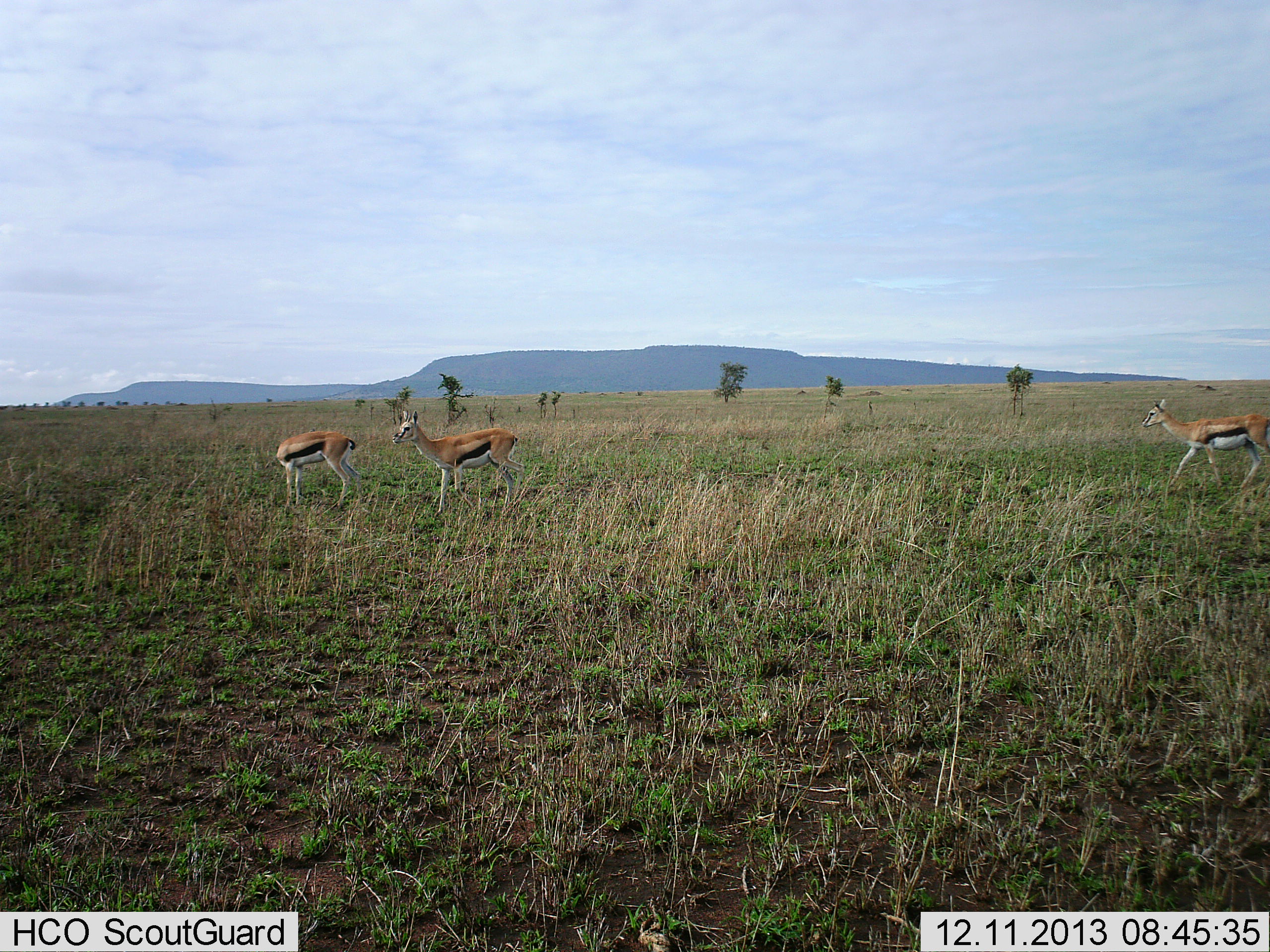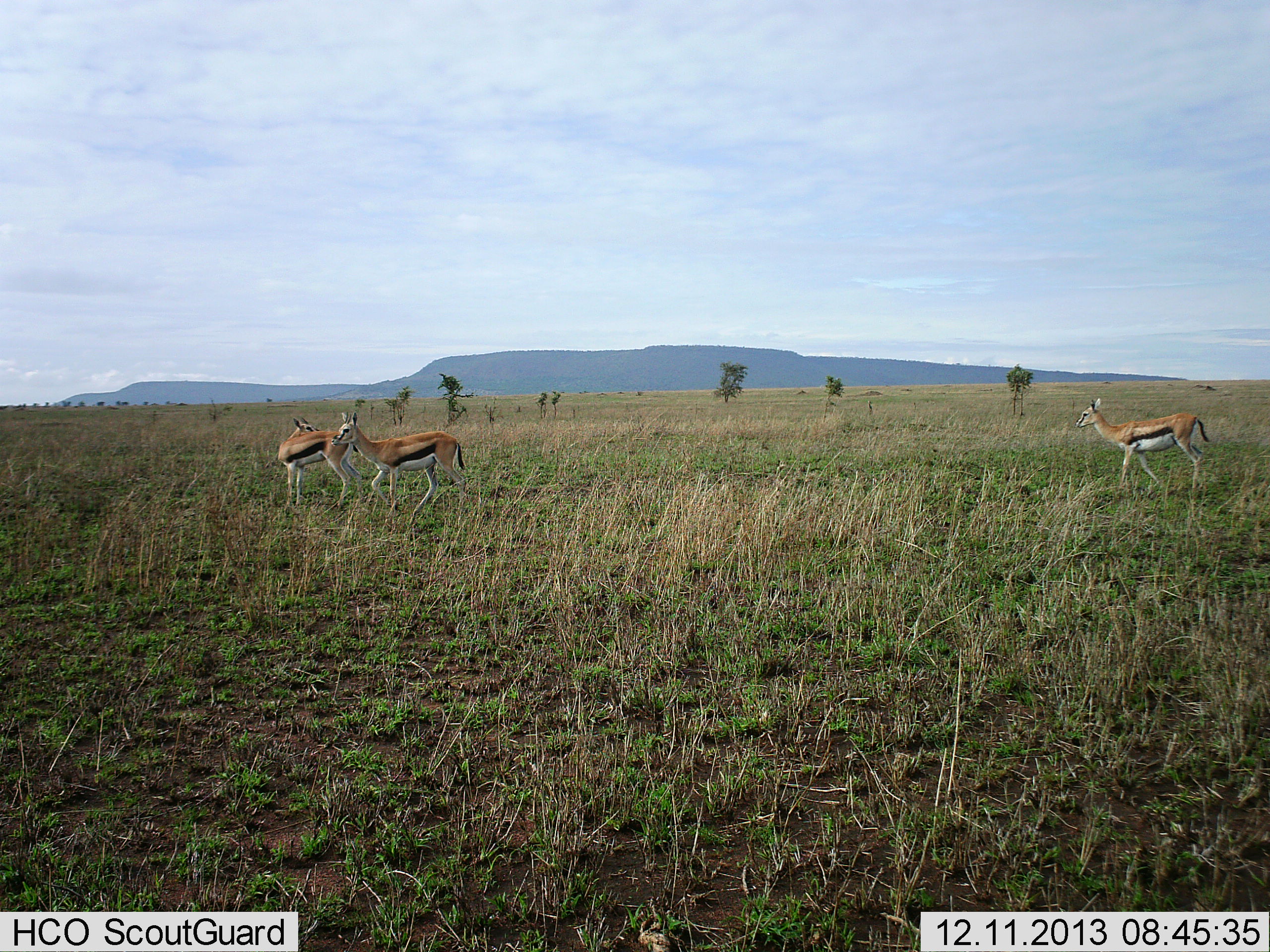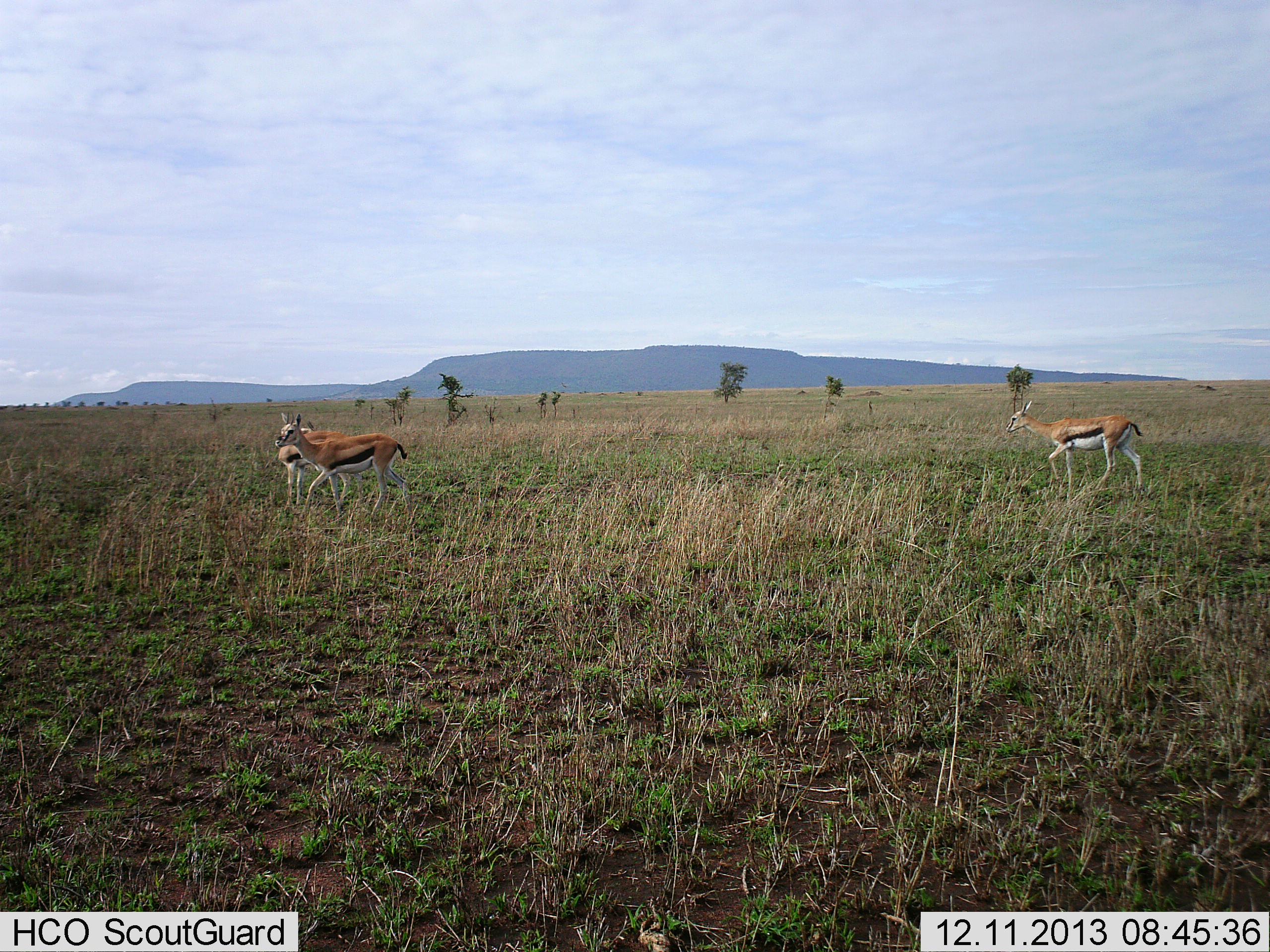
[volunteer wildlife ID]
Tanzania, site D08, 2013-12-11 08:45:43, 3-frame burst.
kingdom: Animalia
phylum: Chordata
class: Mammalia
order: Artiodactyla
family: Bovidae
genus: Eudorcas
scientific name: Eudorcas thomsonii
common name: thomson's gazelle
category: gazellethomsons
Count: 3.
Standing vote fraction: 80%.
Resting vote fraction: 0%.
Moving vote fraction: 90%.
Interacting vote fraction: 0%.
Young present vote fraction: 0%.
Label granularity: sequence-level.